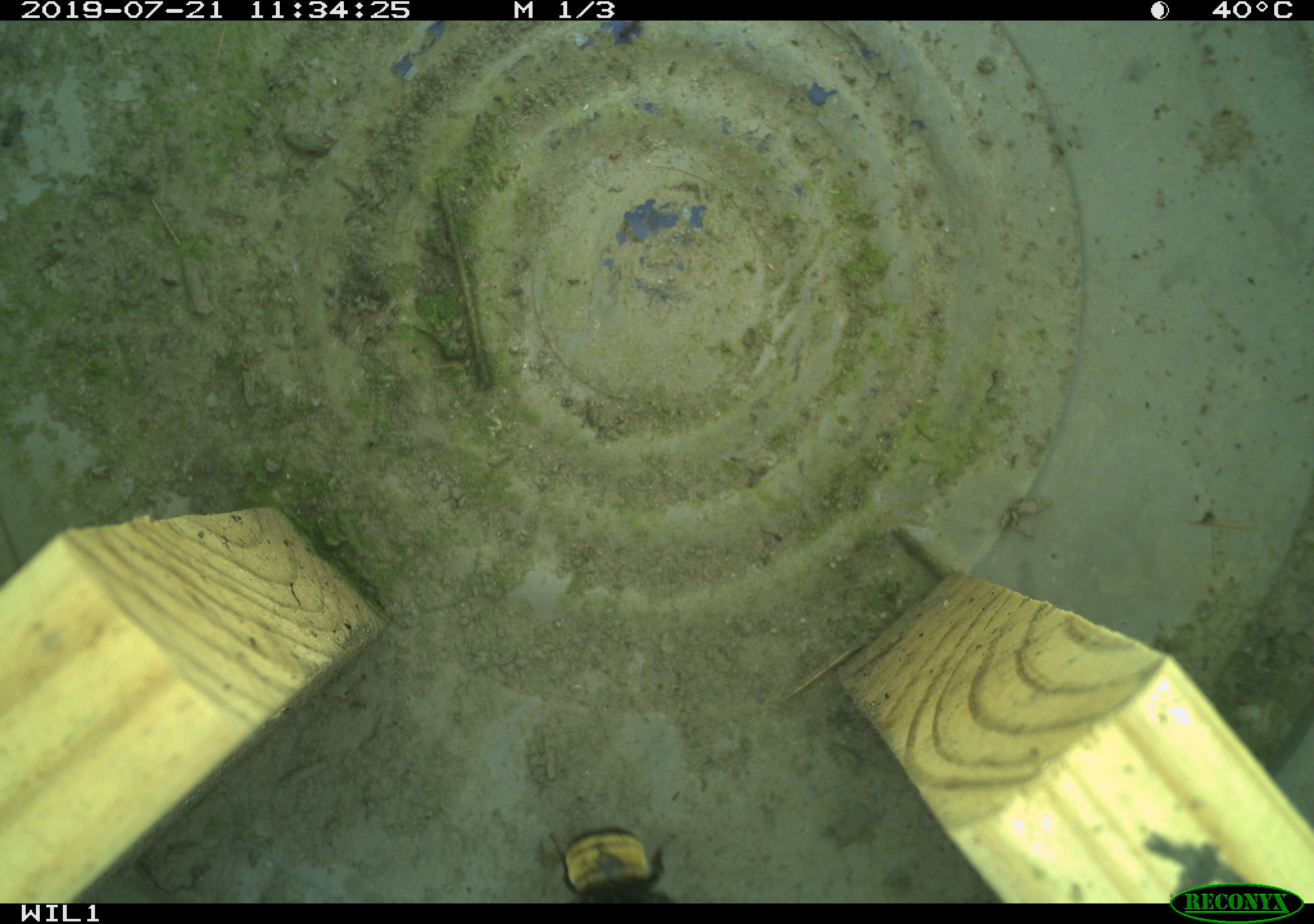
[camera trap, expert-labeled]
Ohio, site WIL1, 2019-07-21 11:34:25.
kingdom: Animalia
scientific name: Animalia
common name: animal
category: invertebrate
Invertebrate (animal) (Animalia).